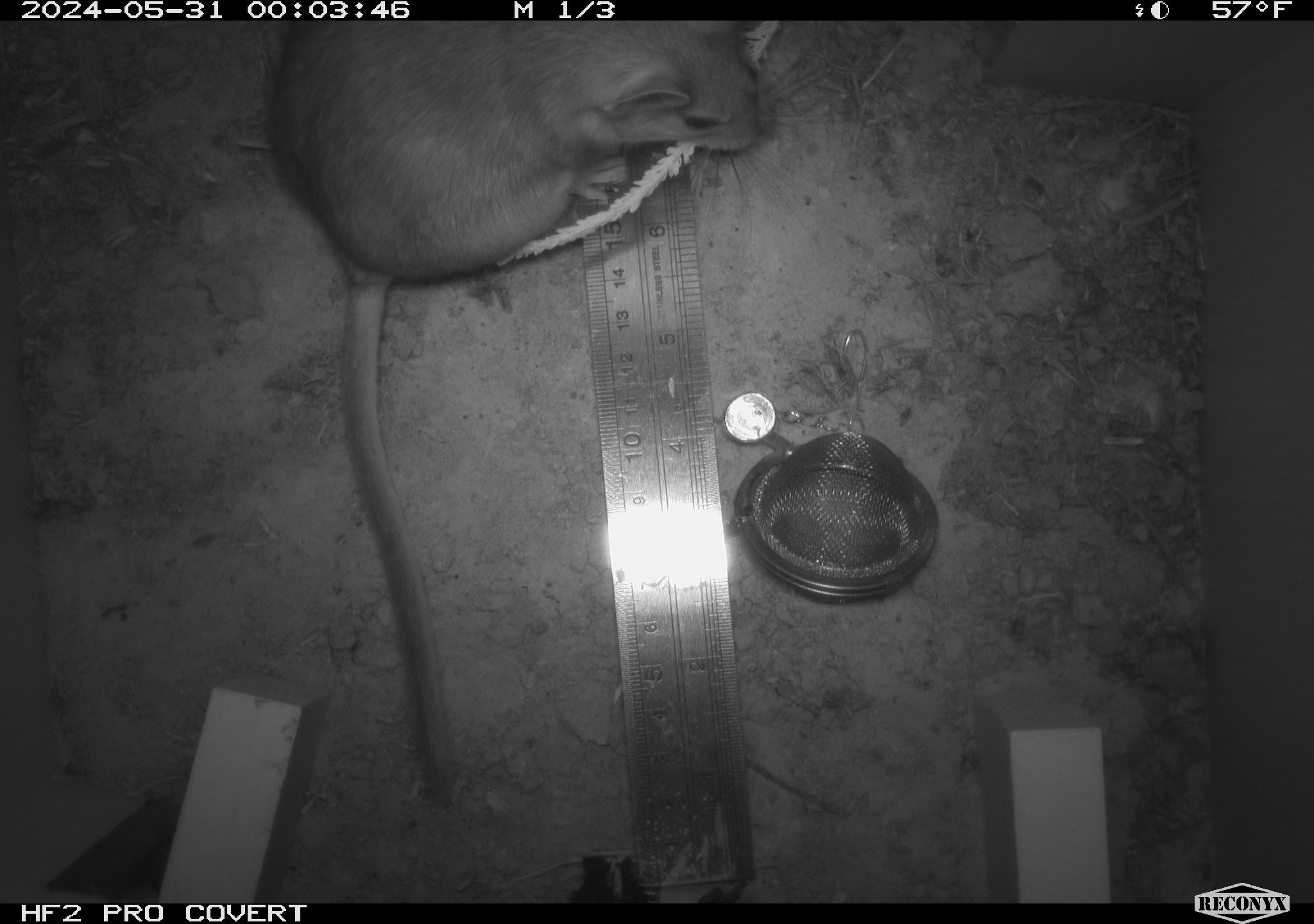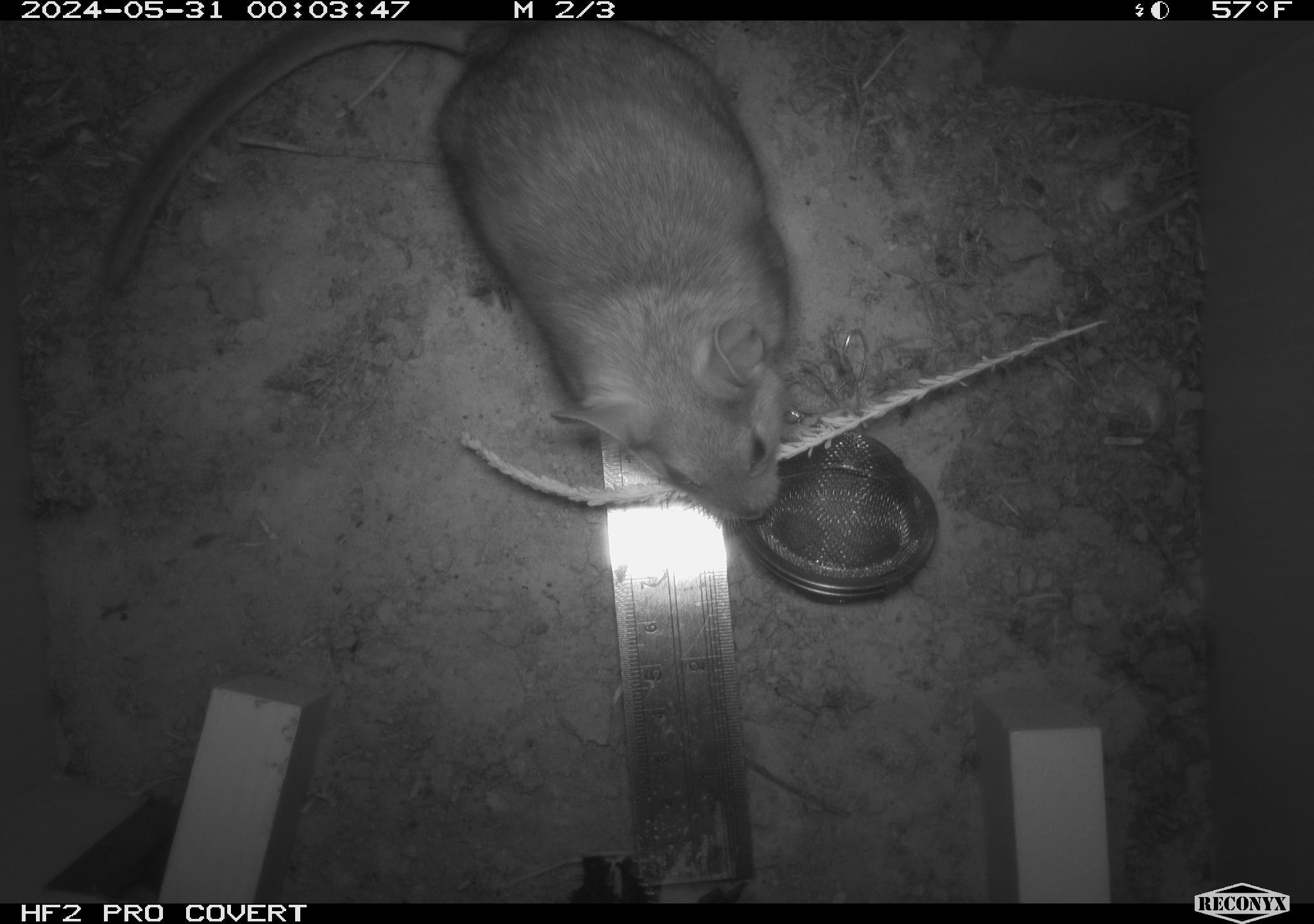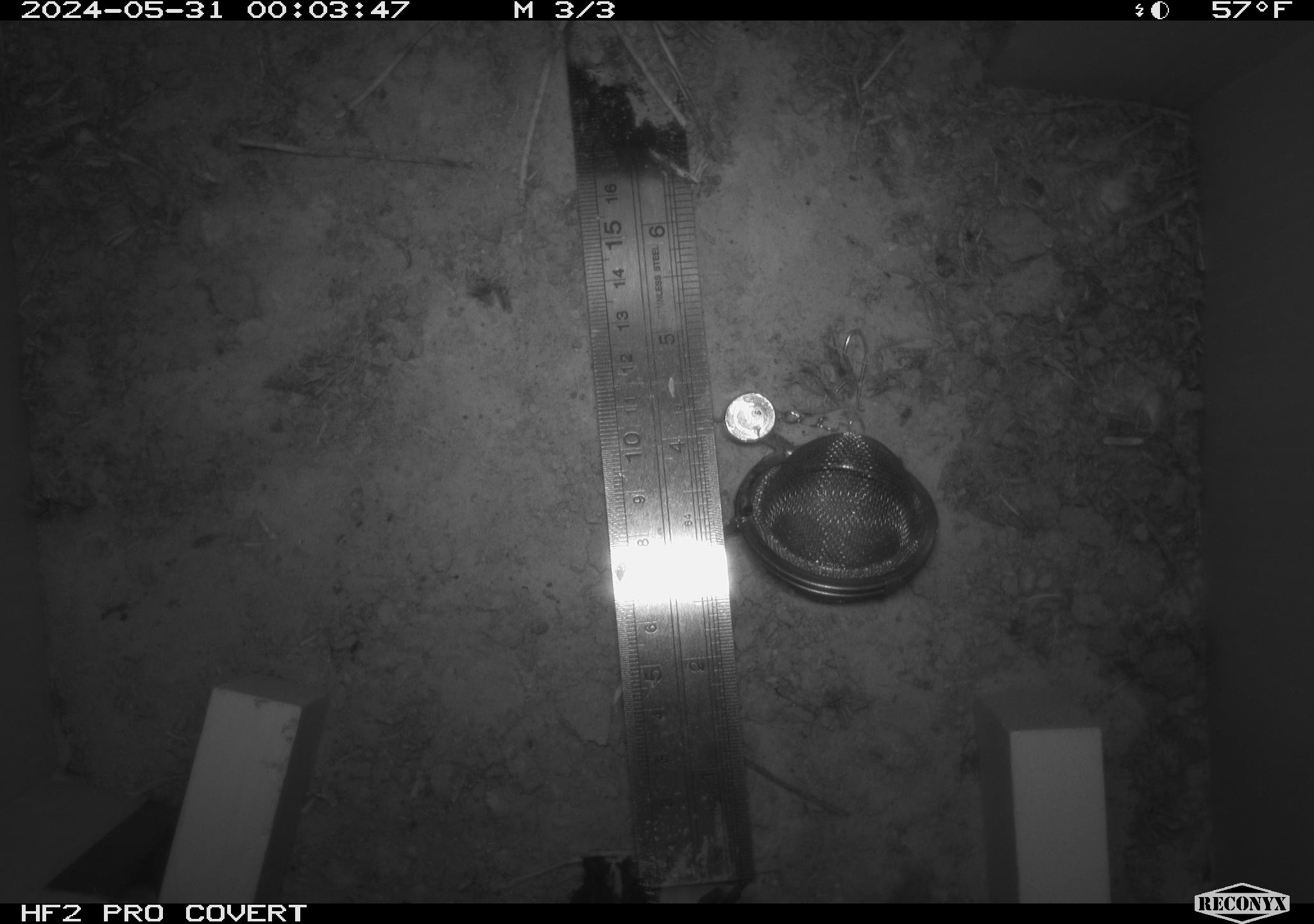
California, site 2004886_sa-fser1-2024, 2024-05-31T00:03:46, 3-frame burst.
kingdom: Animalia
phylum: Chordata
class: Mammalia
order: Rodentia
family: Sciuridae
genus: Neotamias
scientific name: Neotamias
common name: western chipmunks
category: neotamias species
Neotamias species (western chipmunks) (Neotamias).